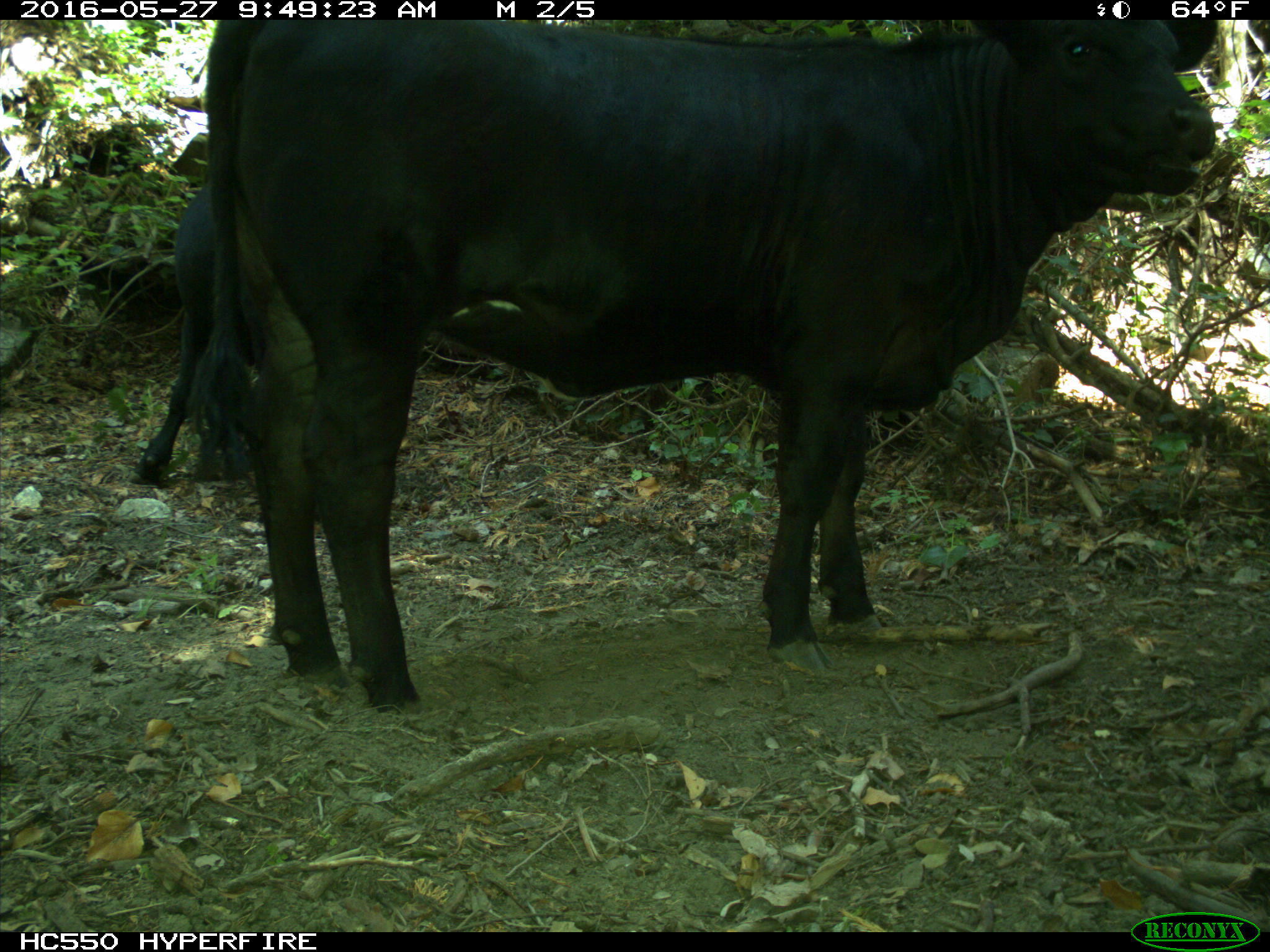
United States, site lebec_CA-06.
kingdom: Animalia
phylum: Chordata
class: Mammalia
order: Artiodactyla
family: Bovidae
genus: Bos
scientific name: Bos taurus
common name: domestic cow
Bos taurus (domestic cow).